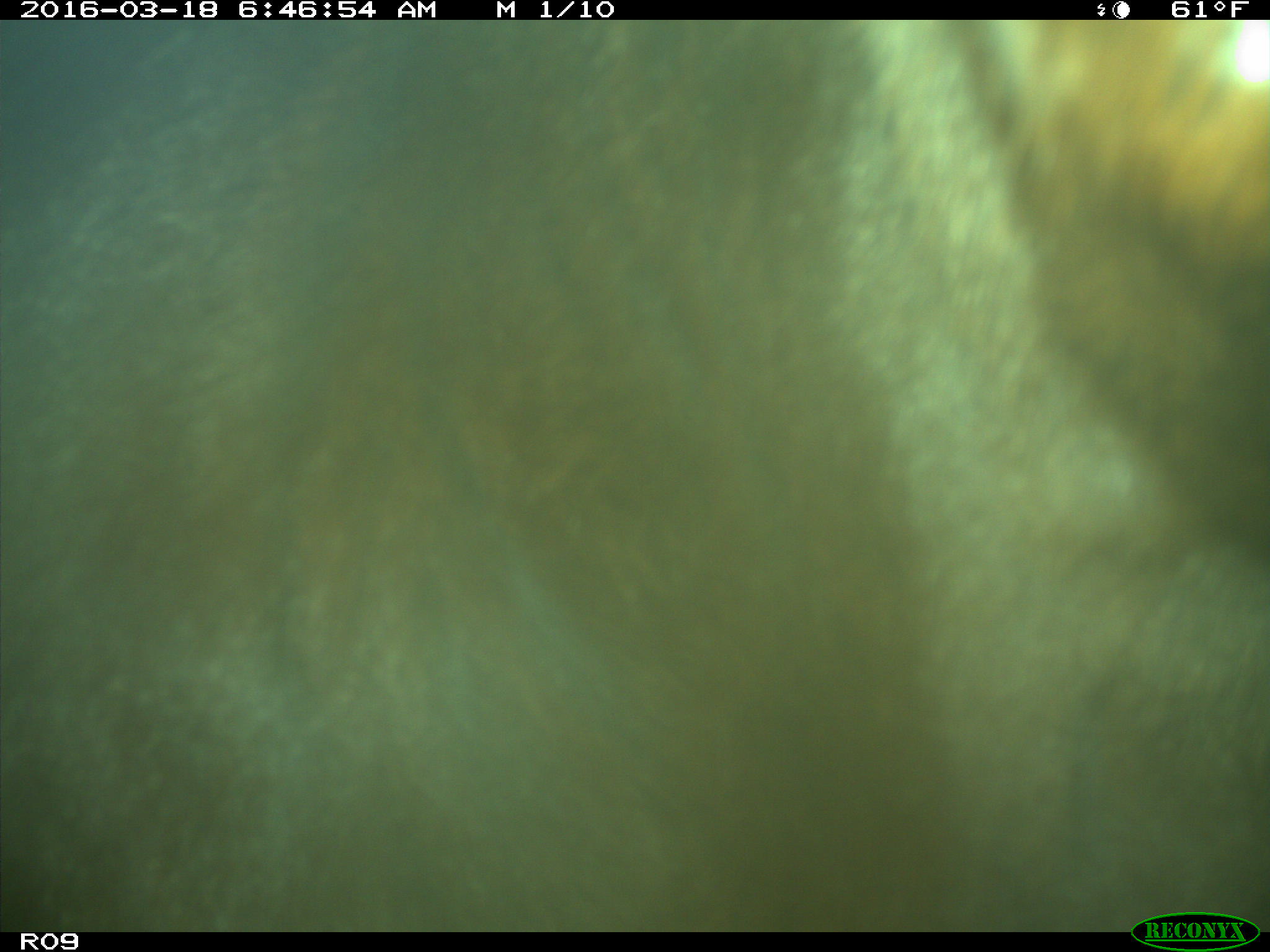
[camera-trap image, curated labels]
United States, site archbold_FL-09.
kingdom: Animalia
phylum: Chordata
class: Mammalia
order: Artiodactyla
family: Bovidae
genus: Bos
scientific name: Bos taurus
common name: domestic cow